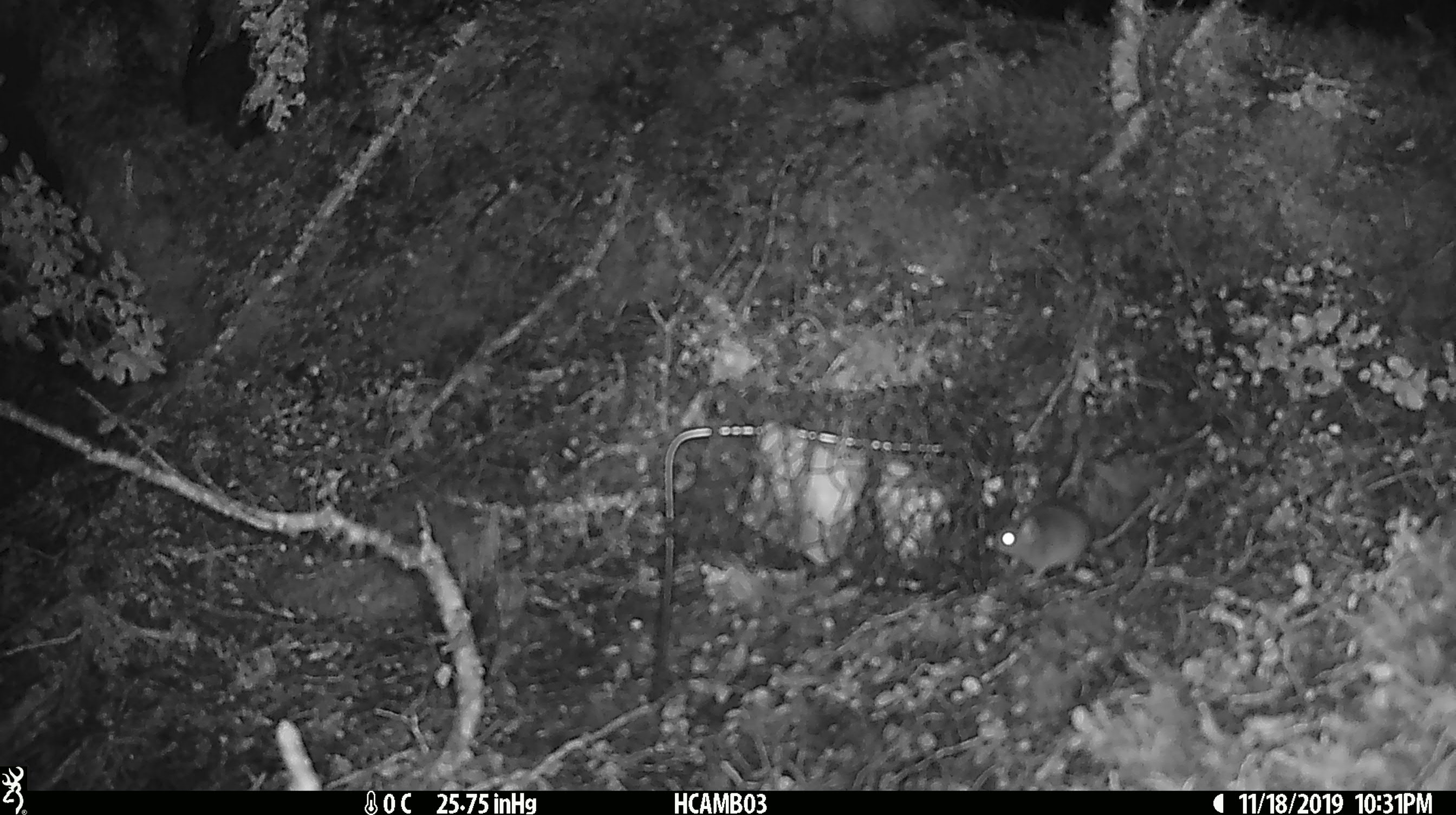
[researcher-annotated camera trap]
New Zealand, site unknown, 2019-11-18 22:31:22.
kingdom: Animalia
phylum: Chordata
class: Mammalia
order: Rodentia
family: Muridae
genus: Mus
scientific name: Mus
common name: mouse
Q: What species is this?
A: Mouse (Mus).